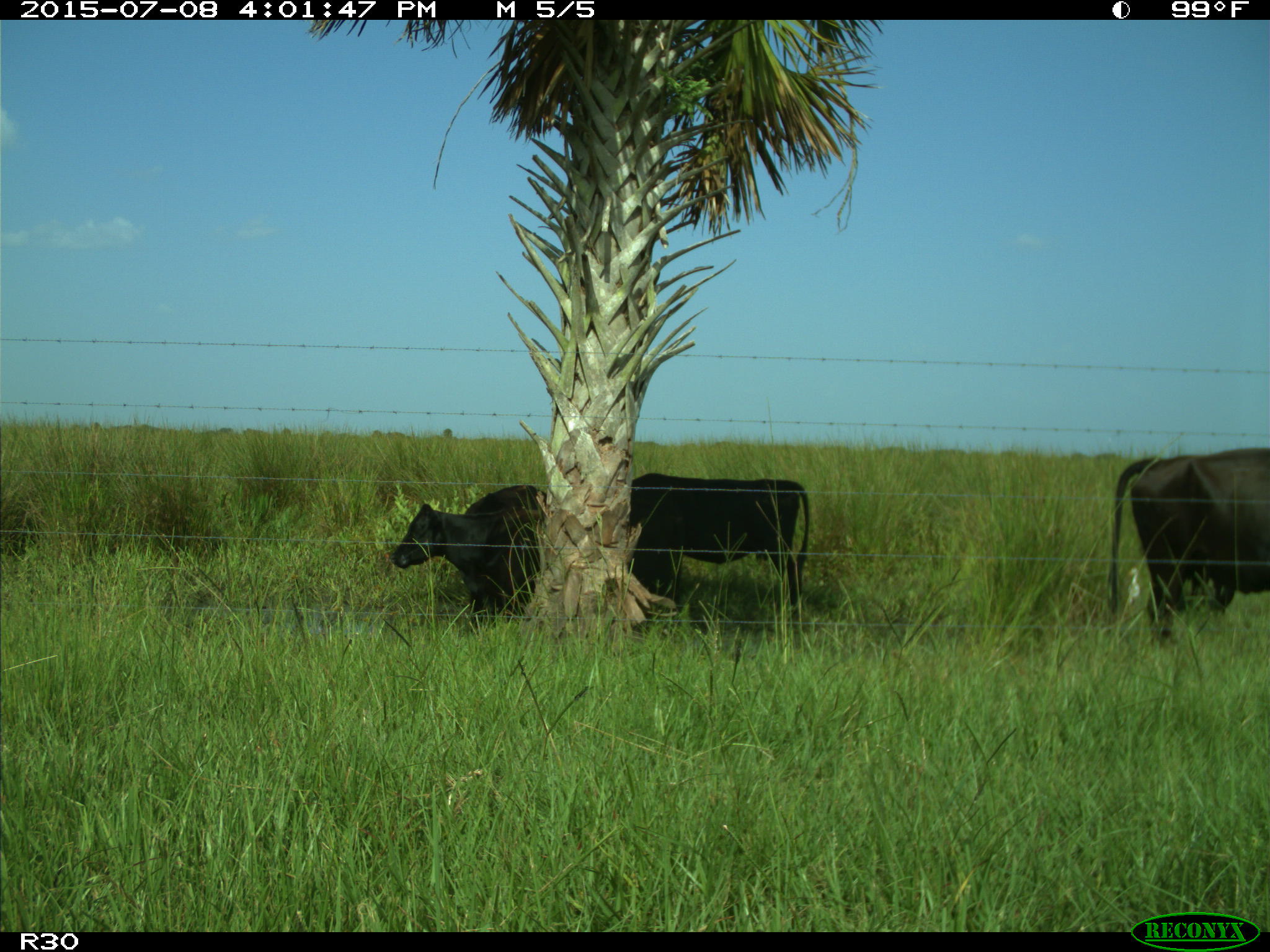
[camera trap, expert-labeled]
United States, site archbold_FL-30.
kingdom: Animalia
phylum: Chordata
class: Mammalia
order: Artiodactyla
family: Bovidae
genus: Bos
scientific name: Bos taurus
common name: domestic cow